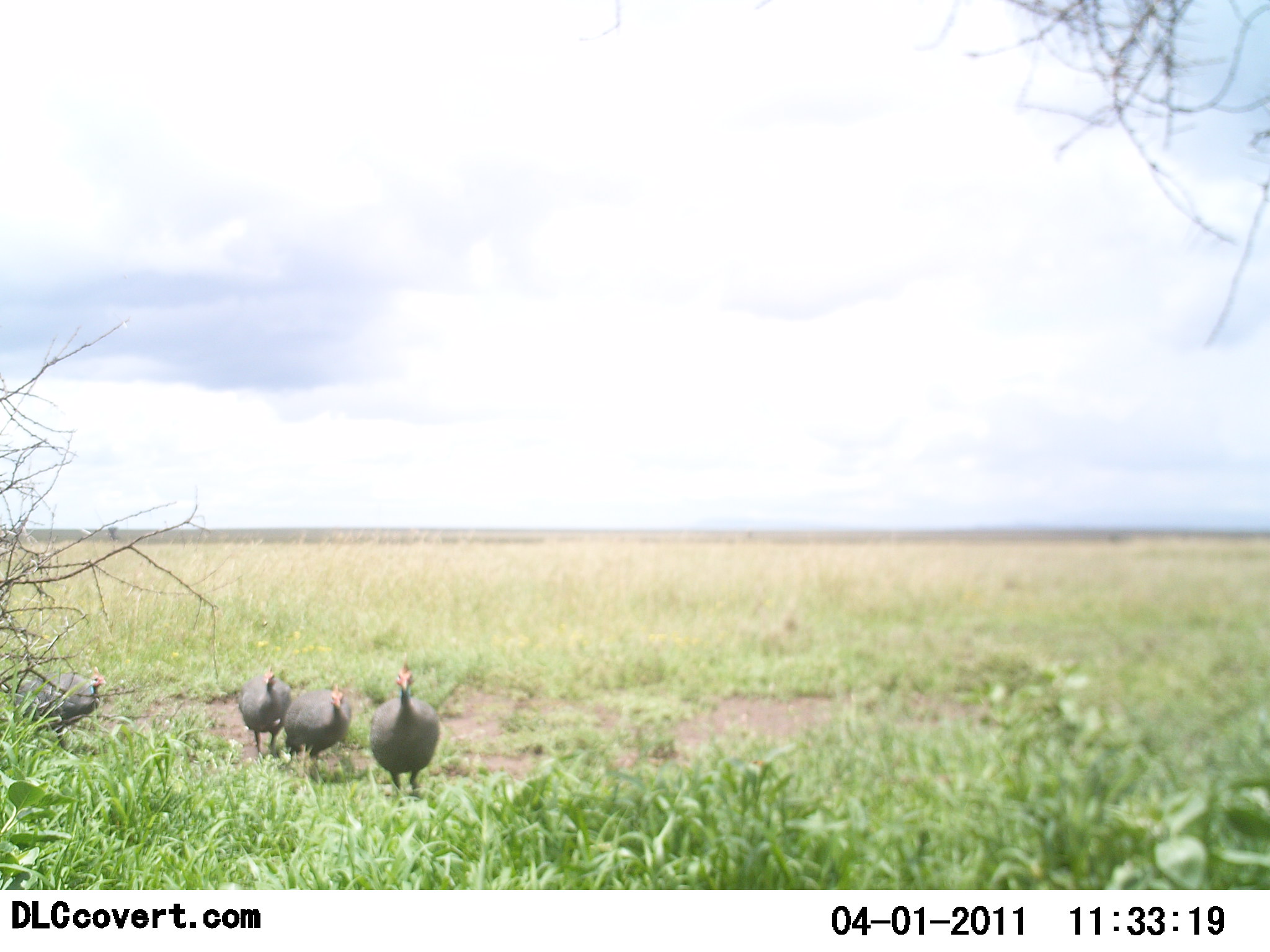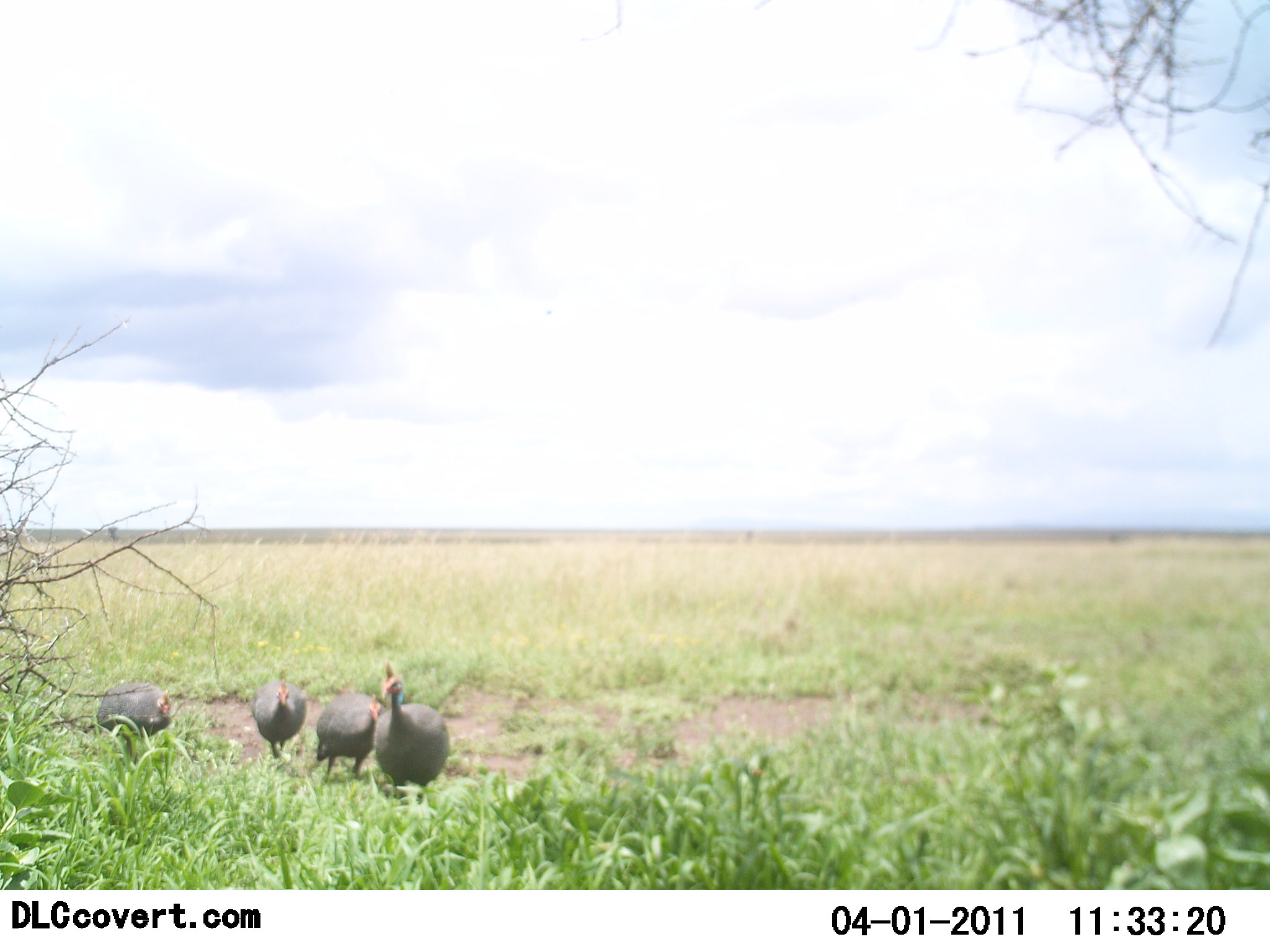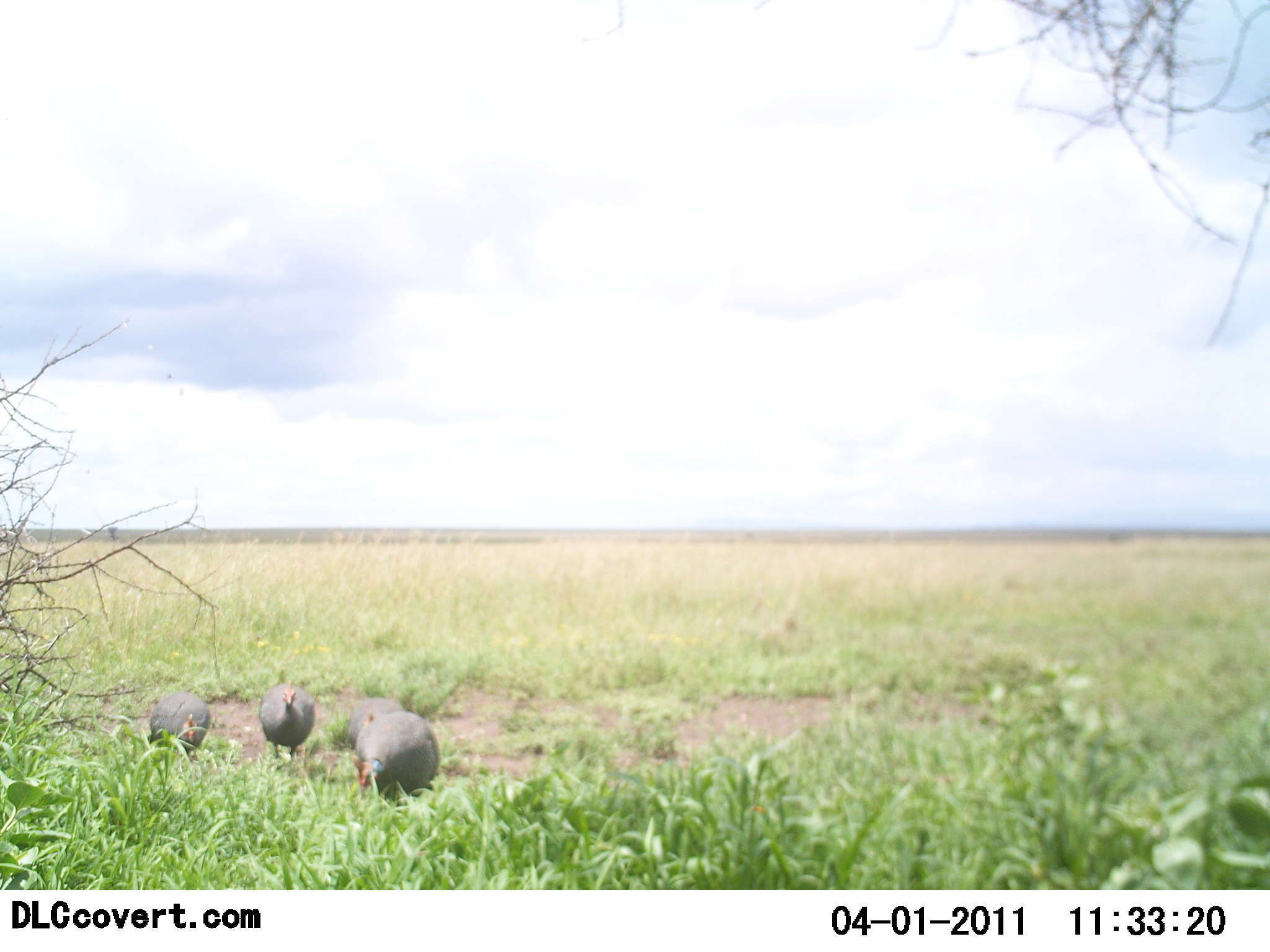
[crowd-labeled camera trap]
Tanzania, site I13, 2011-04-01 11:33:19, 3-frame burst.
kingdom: Animalia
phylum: Chordata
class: Aves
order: Galliformes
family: Numididae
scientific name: Numididae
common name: guinea fowl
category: guineafowl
Guineafowl (guinea fowl) (Numididae), count 4. Behavior (volunteer vote fractions): standing 15%, resting 0%, moving 92%, interacting 8%. Young present (vote fraction): 0%. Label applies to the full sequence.